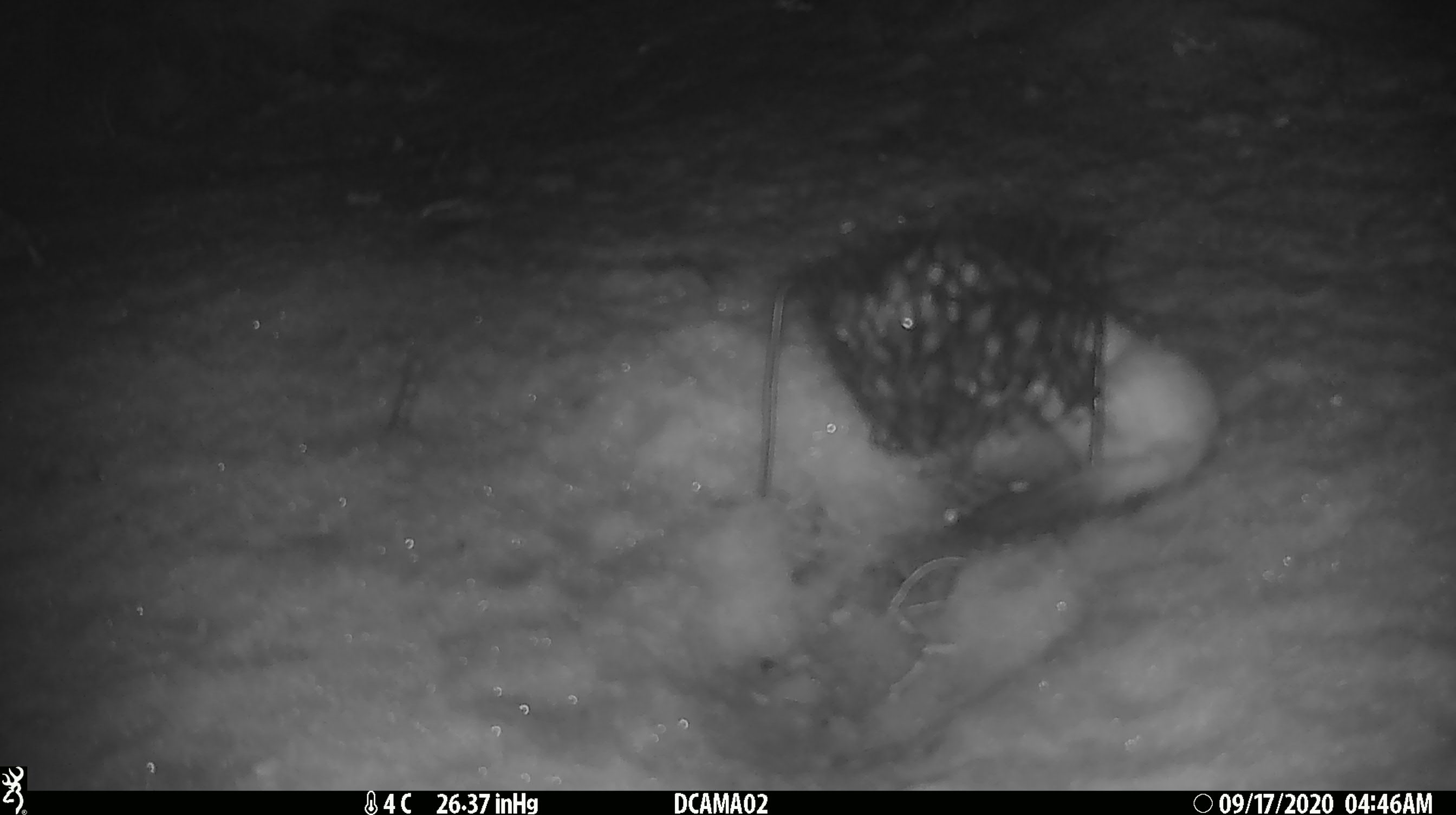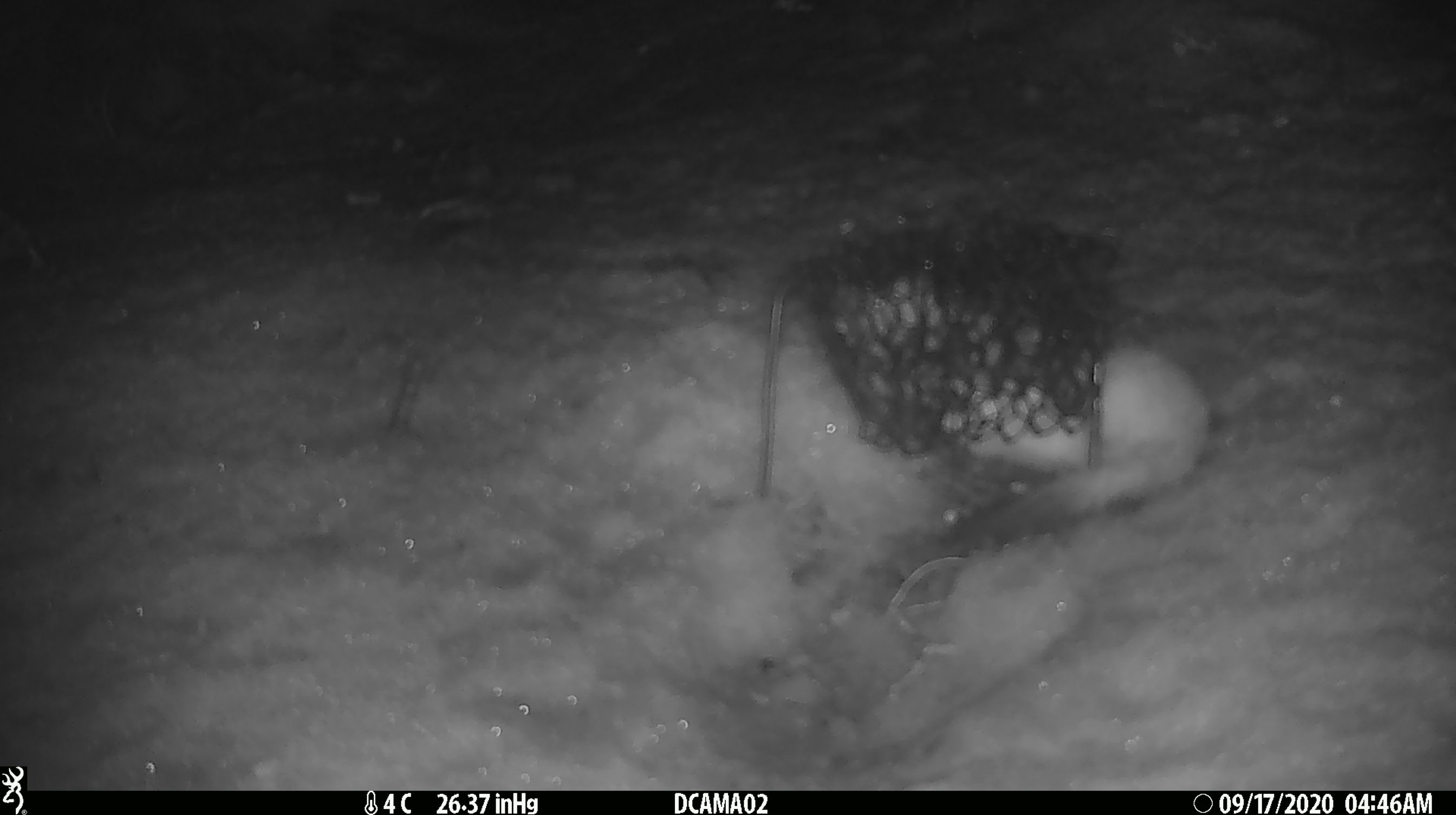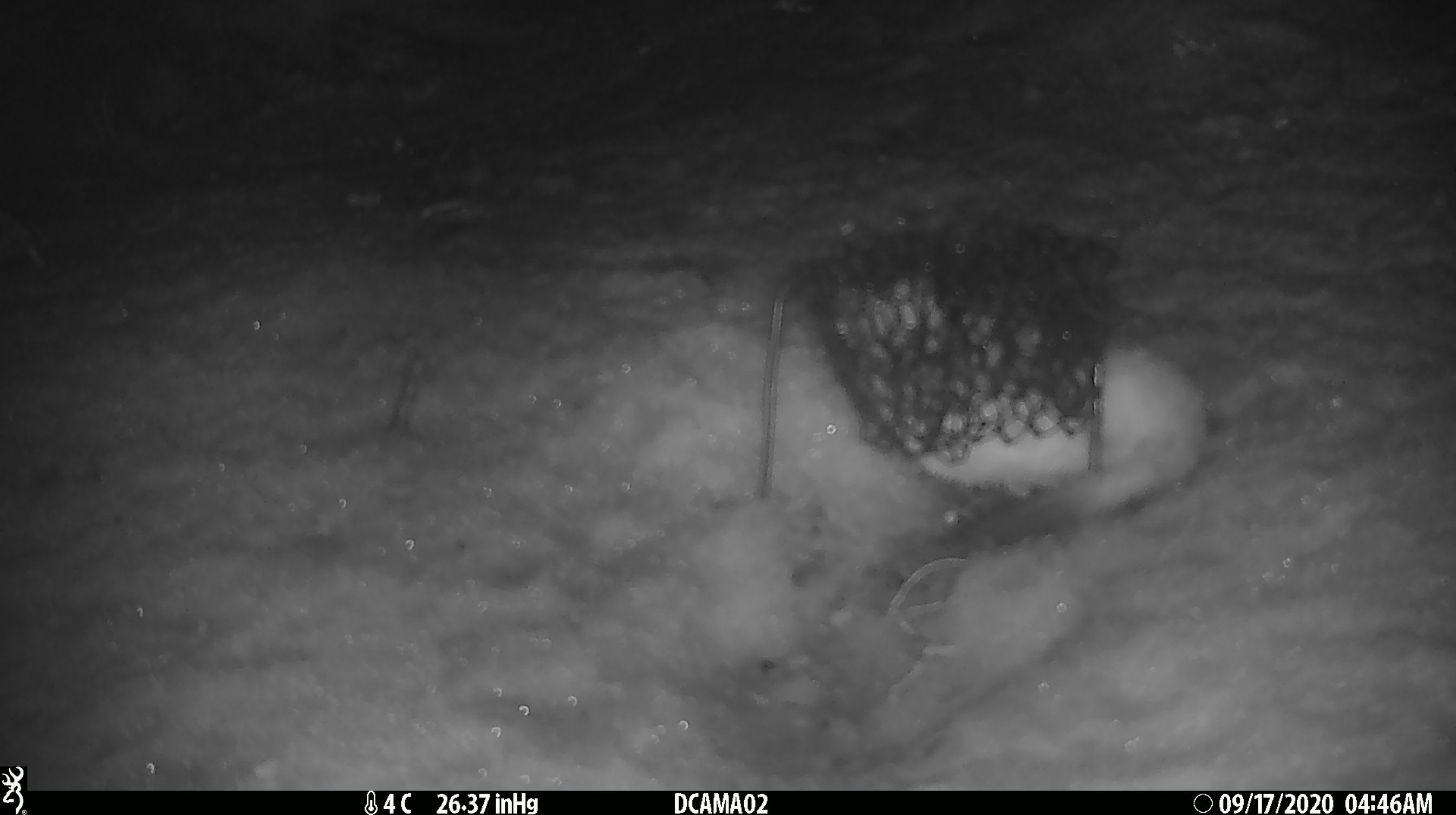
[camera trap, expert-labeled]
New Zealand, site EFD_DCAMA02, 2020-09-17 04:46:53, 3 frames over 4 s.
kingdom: Animalia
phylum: Chordata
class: Mammalia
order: Carnivora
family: Mustelidae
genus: Mustela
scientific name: Mustela erminea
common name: stoat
Stoat (Mustela erminea).